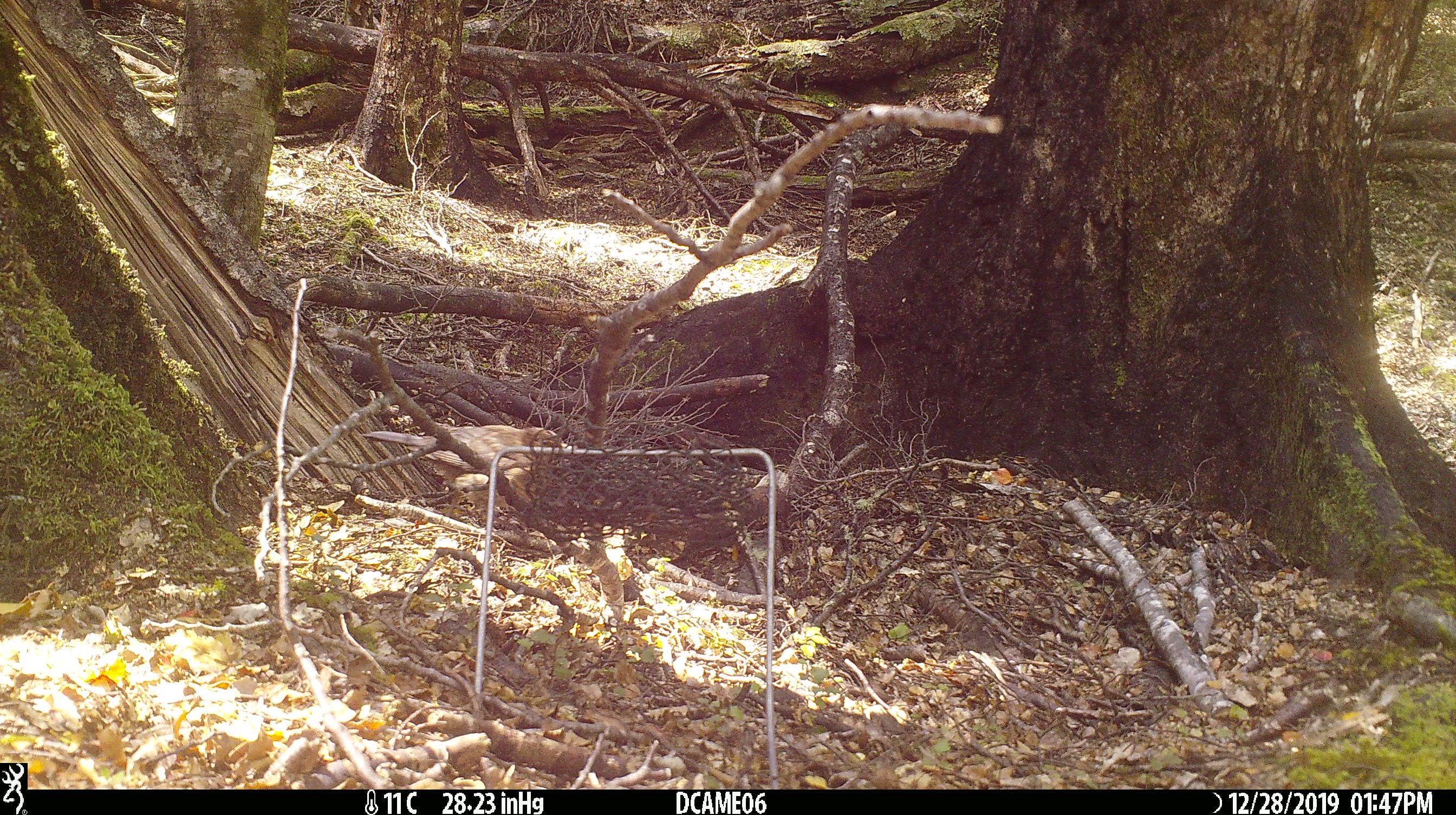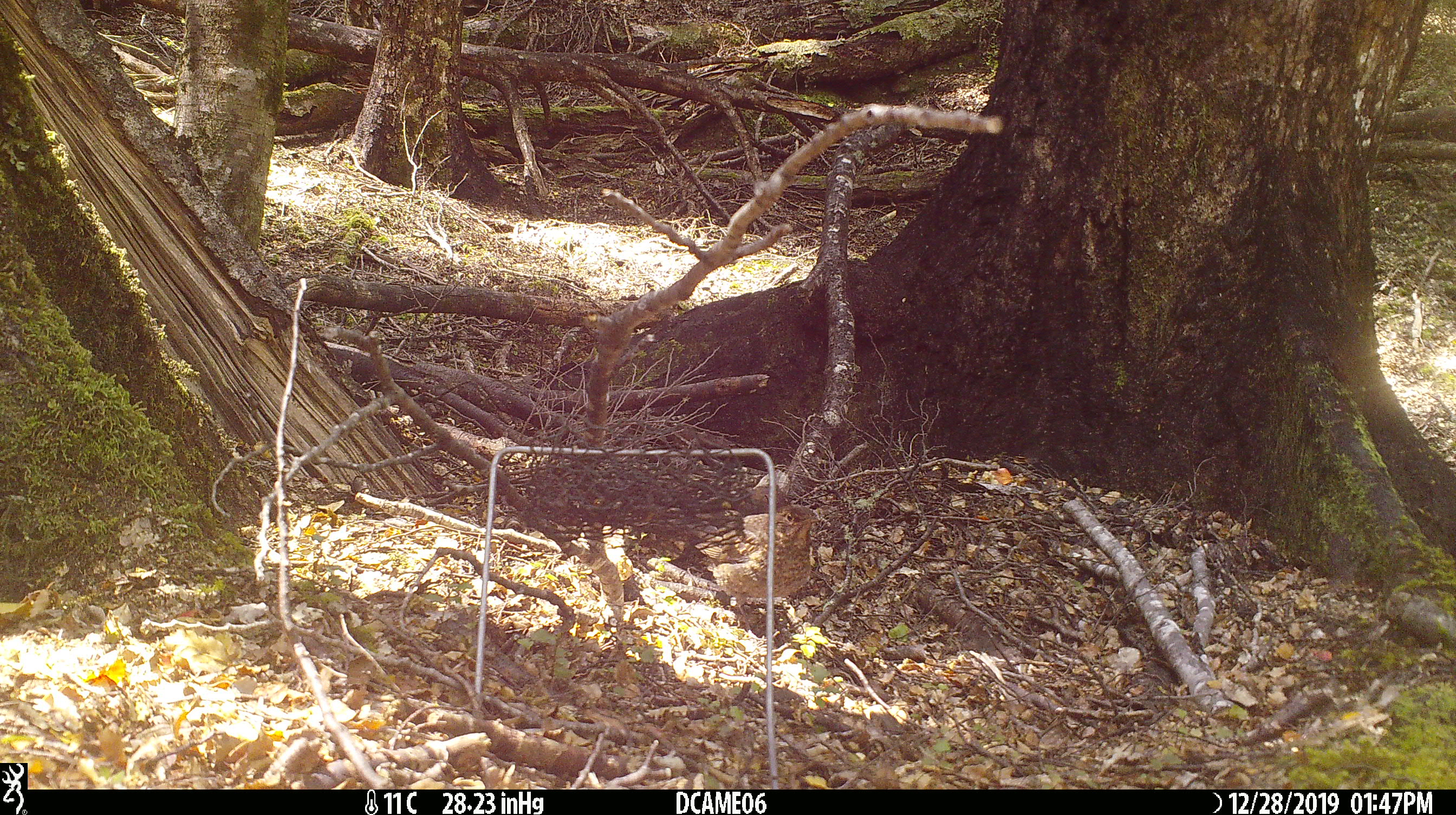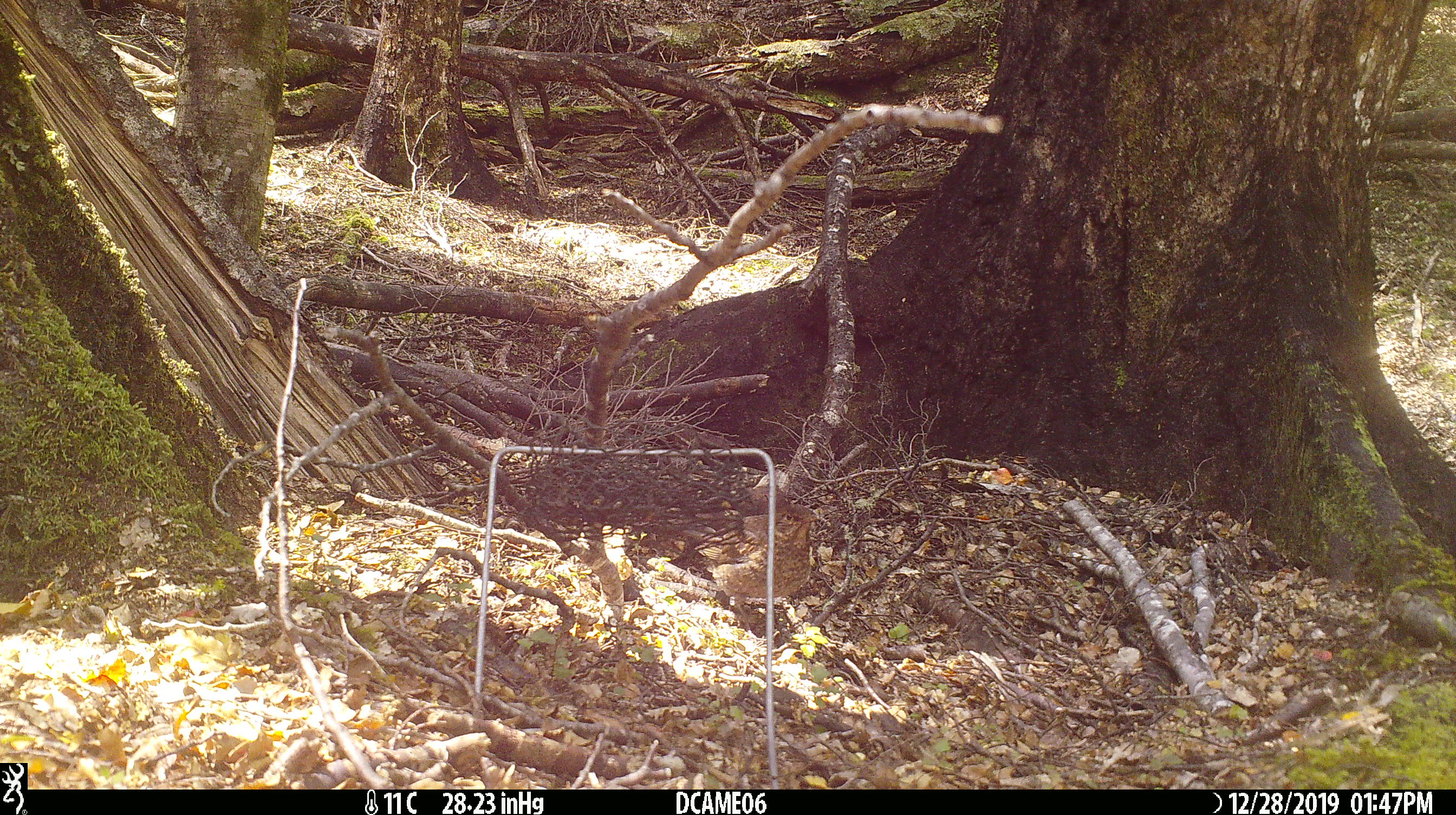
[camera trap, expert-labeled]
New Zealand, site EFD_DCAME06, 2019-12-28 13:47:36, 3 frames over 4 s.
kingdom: Animalia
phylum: Chordata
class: Aves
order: Passeriformes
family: Turdidae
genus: Turdus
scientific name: Turdus merula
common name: eurasian blackbird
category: blackbird